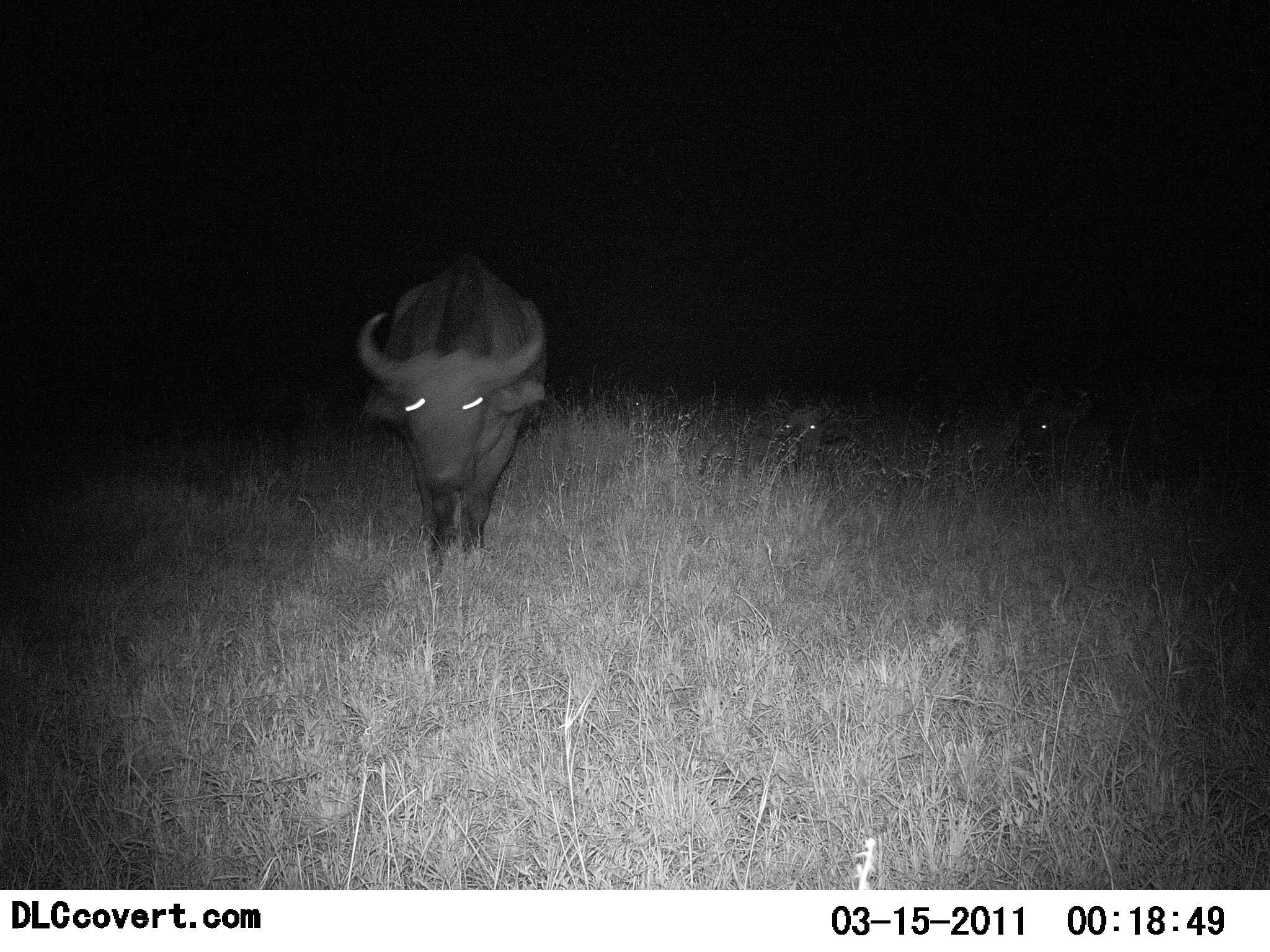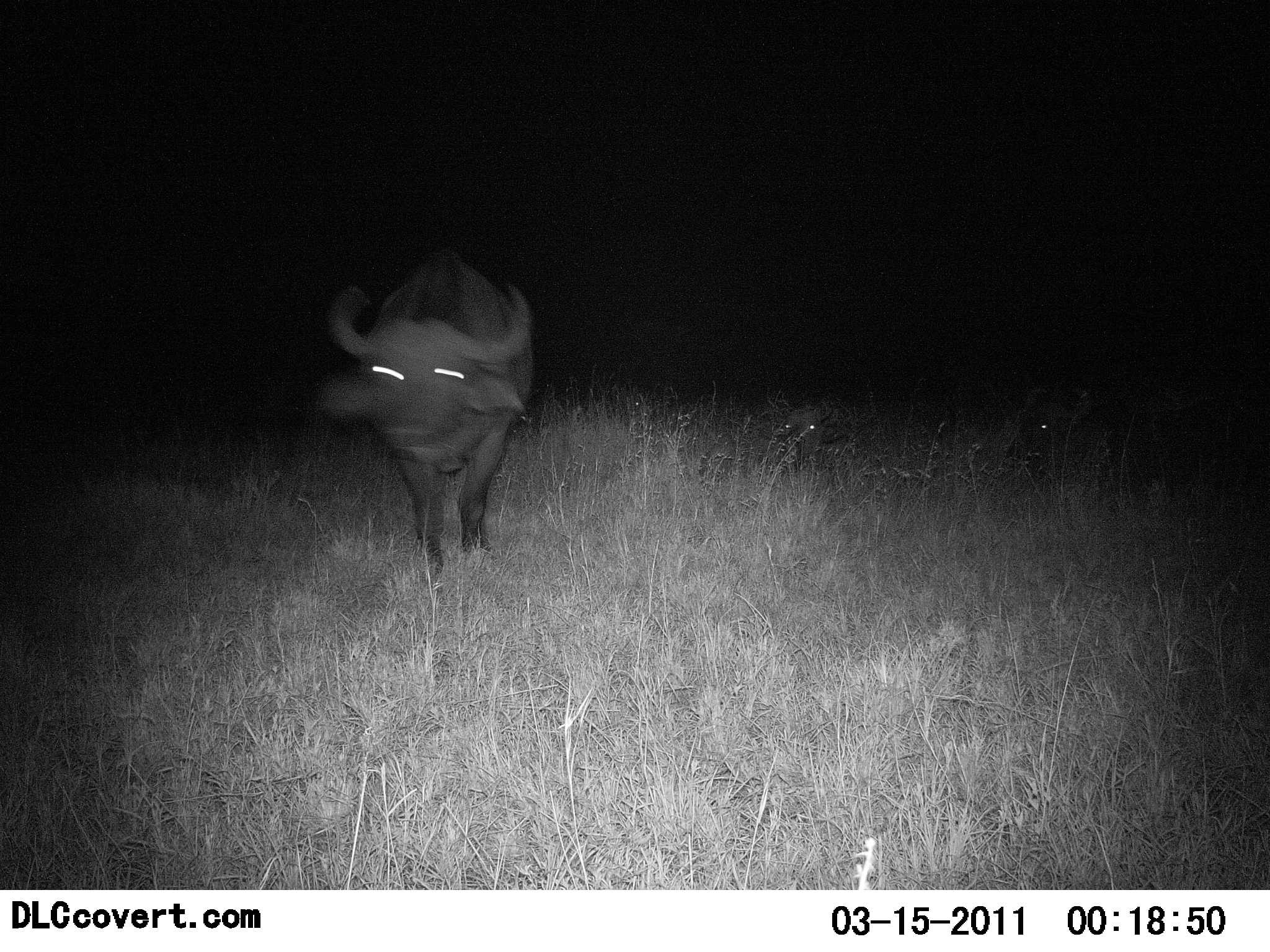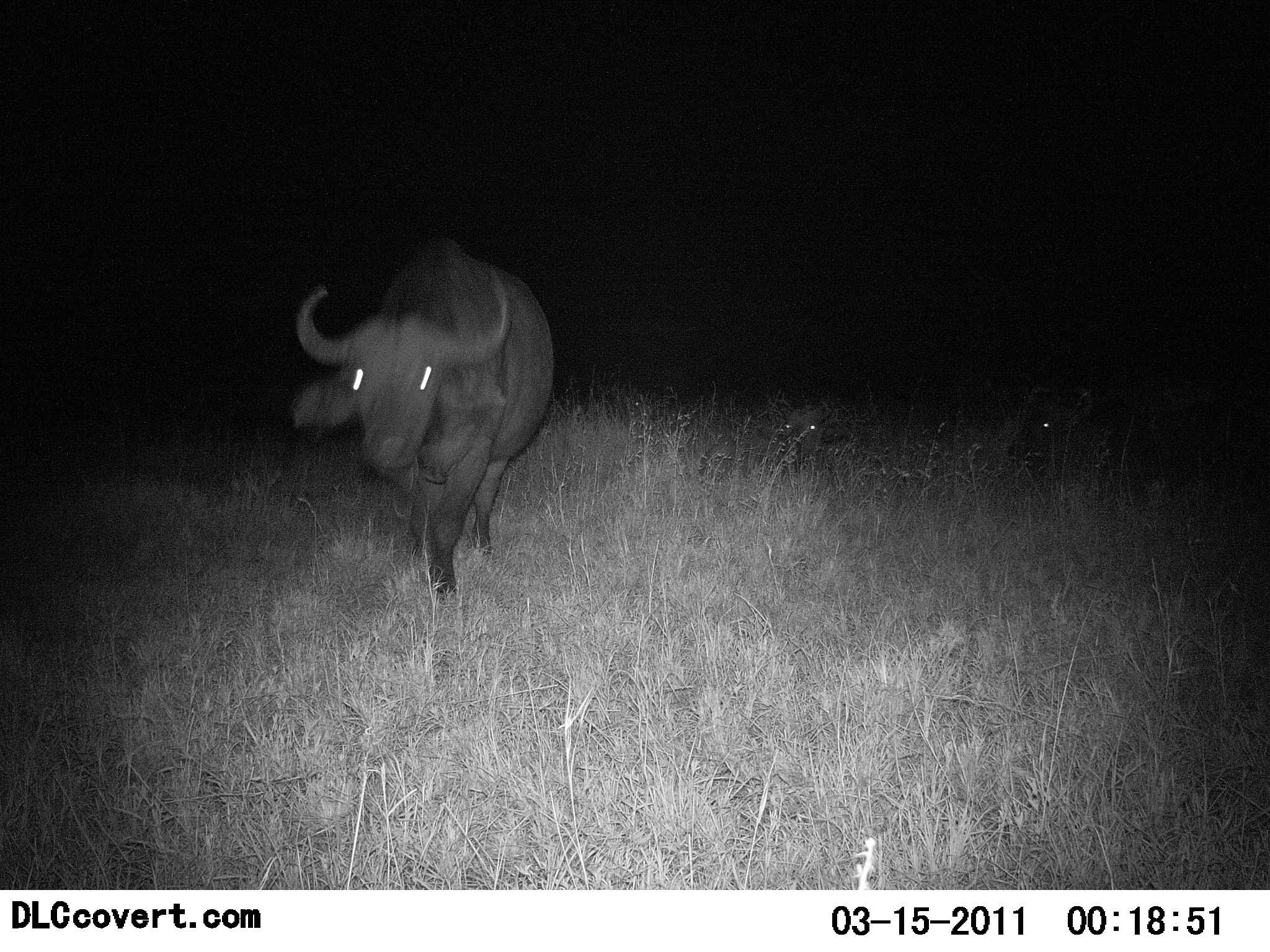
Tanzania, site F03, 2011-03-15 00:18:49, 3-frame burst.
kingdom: Animalia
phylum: Chordata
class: Mammalia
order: Artiodactyla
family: Bovidae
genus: Syncerus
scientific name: Syncerus caffer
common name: cape buffalo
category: buffalo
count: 3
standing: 30%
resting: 30%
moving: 80%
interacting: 0%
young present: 0%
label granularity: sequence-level